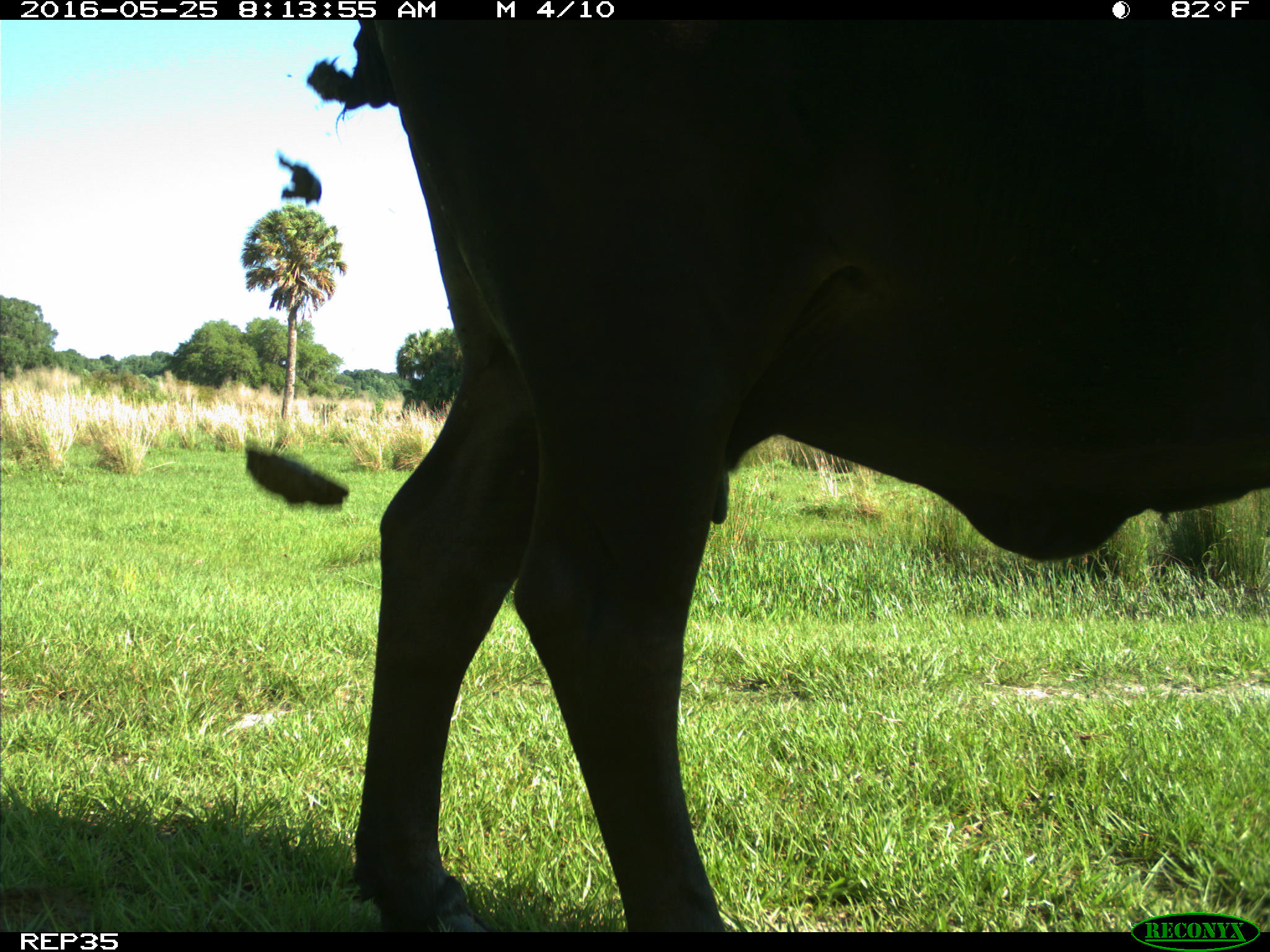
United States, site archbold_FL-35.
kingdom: Animalia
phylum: Chordata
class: Mammalia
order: Artiodactyla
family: Bovidae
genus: Bos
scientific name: Bos taurus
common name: domestic cow